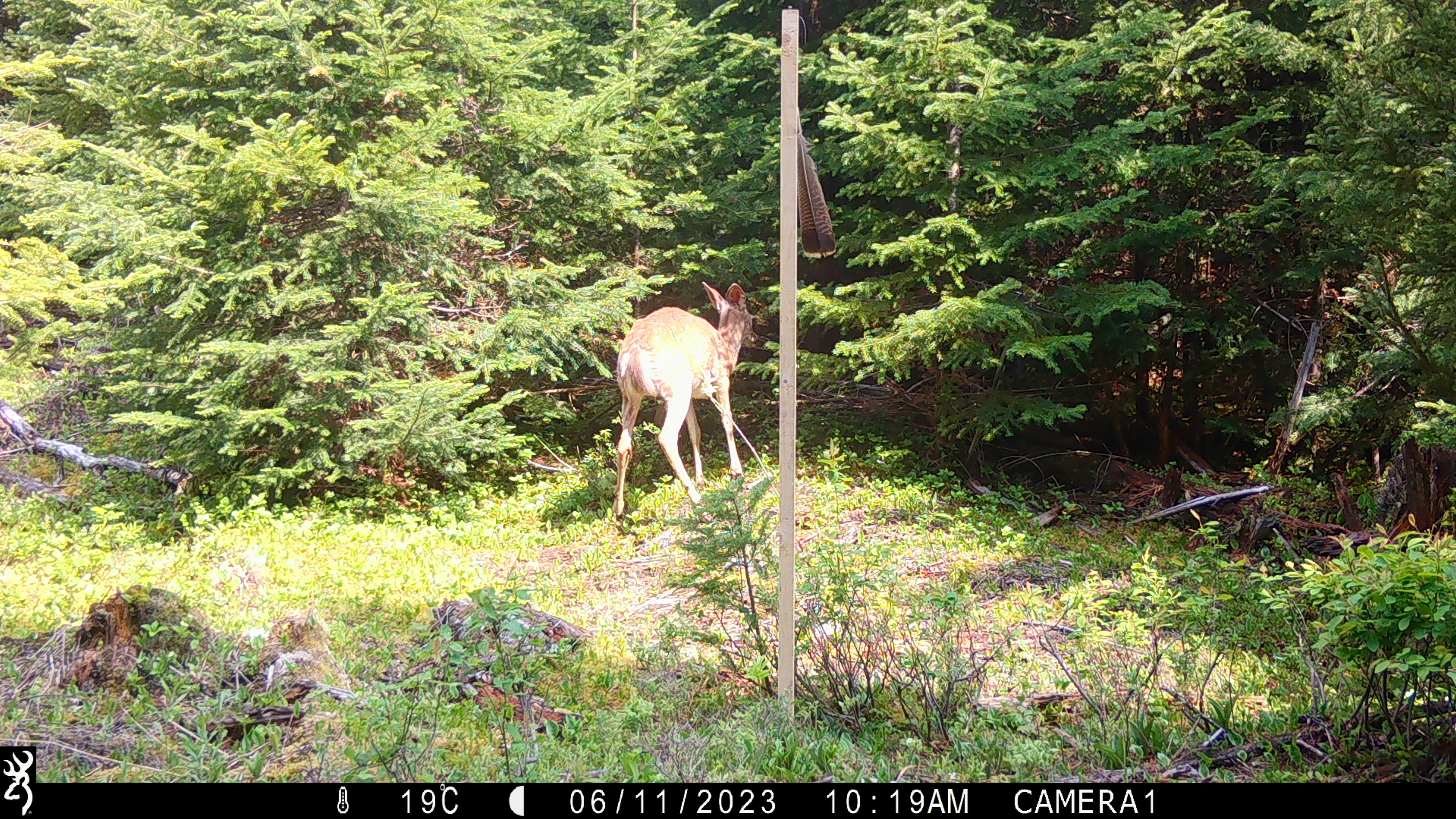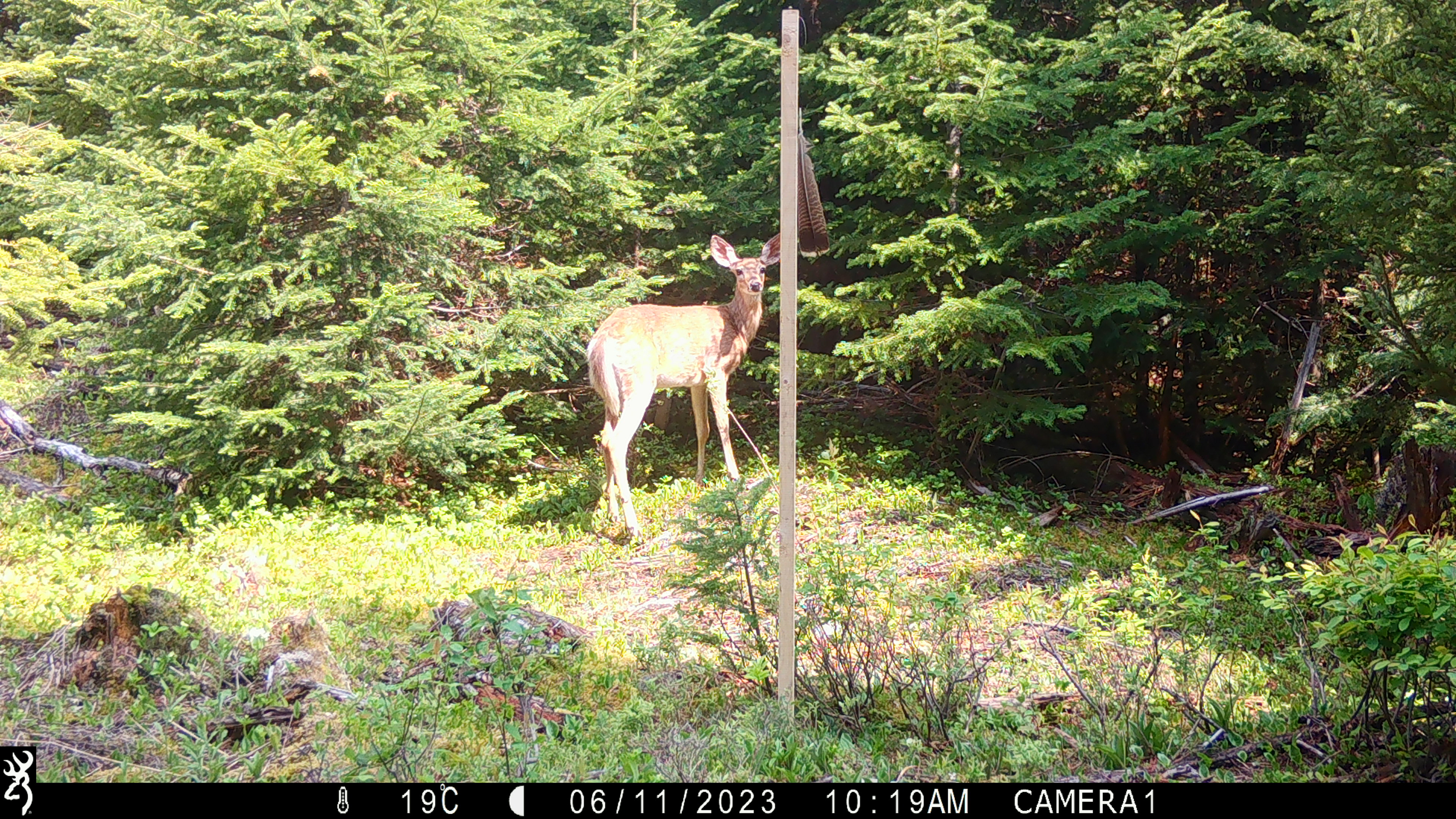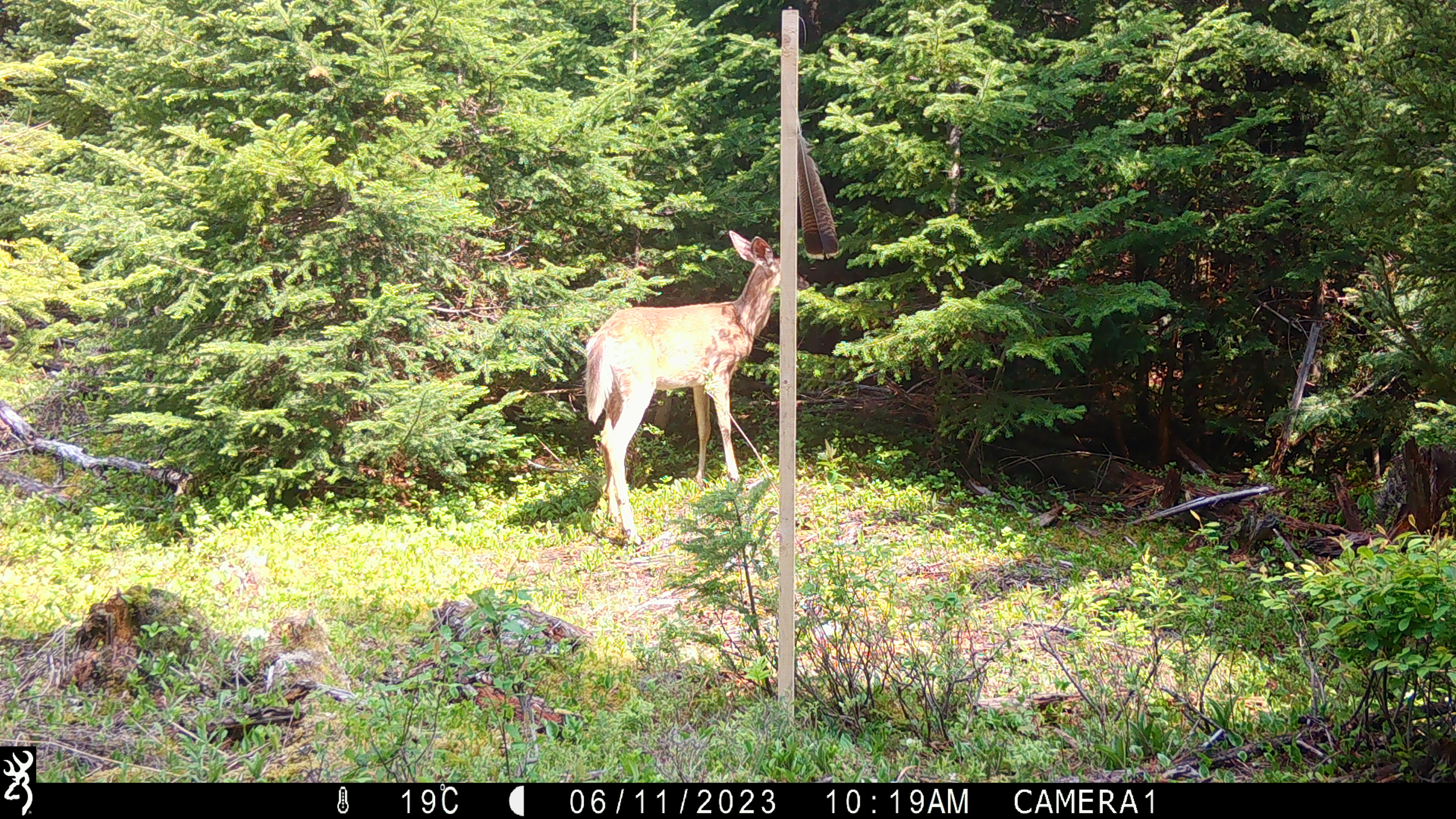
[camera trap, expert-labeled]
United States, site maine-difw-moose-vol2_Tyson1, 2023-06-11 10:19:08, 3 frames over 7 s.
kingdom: Animalia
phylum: Chordata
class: Mammalia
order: Artiodactyla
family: Cervidae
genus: Odocoileus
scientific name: Odocoileus virginianus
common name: white-tailed deer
White-tailed deer (Odocoileus virginianus).